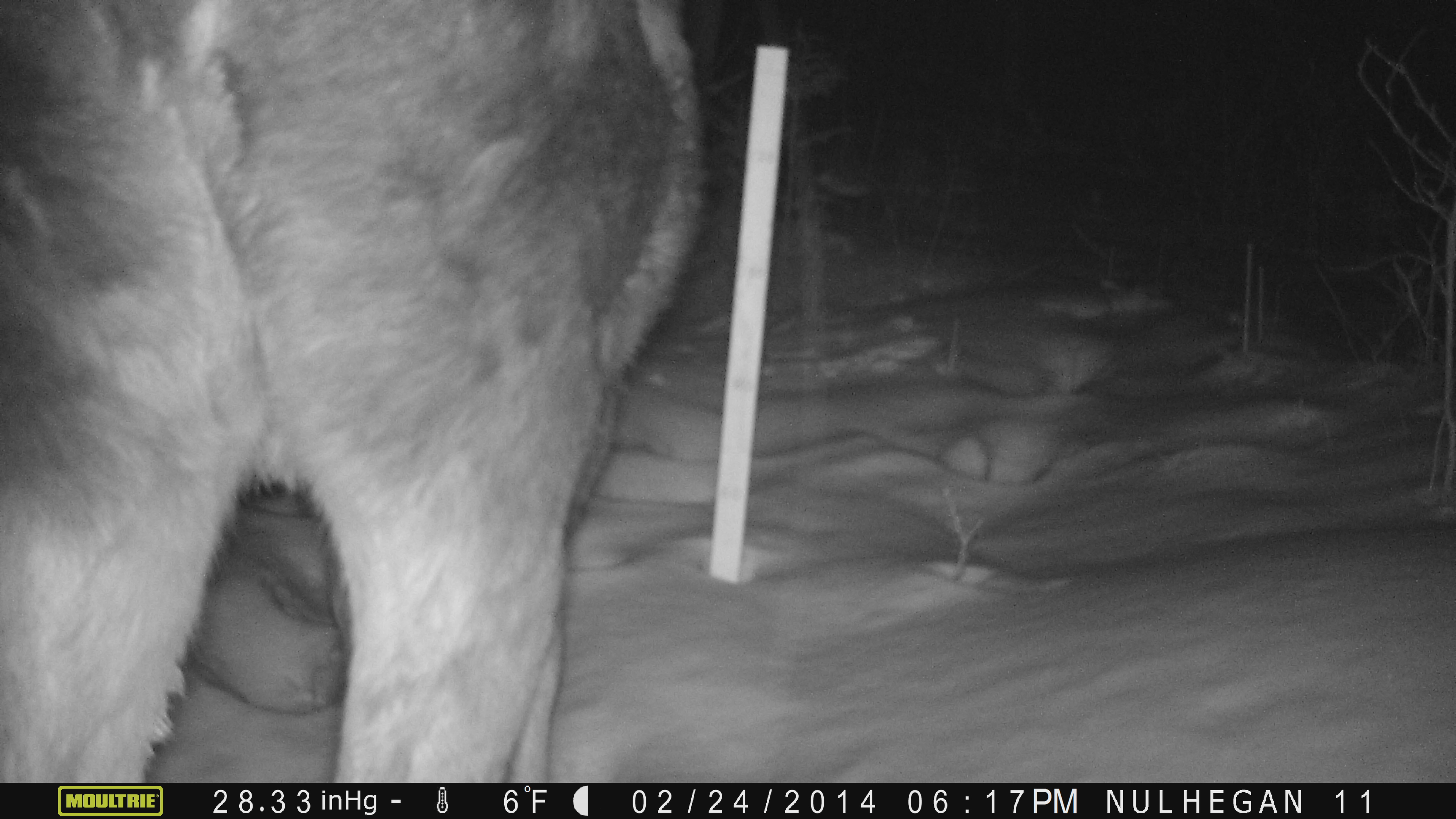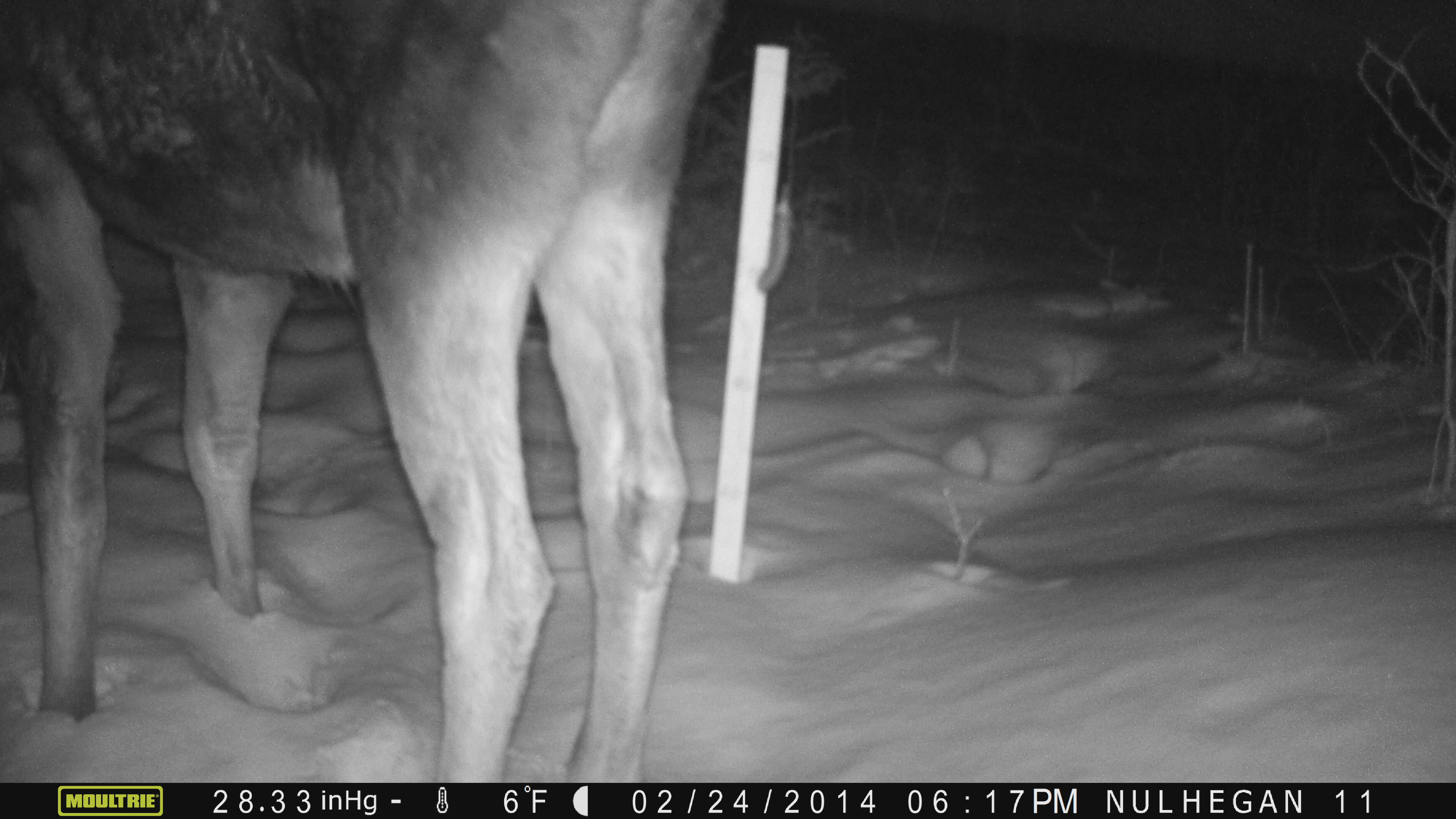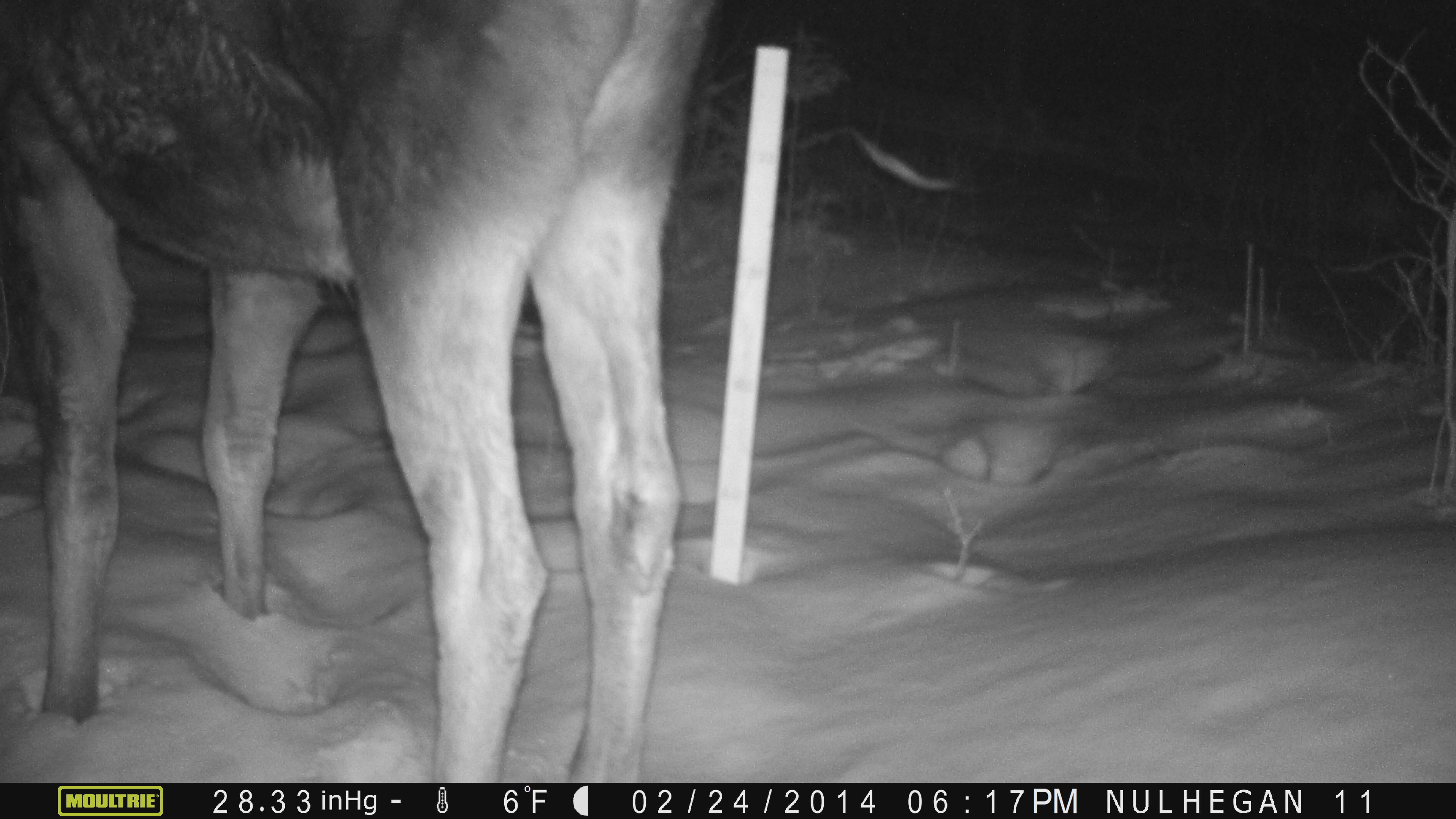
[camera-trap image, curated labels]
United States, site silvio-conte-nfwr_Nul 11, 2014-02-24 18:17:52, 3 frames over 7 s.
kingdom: Animalia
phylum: Chordata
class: Mammalia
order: Artiodactyla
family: Cervidae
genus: Alces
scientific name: Alces alces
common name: moose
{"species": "moose (Alces alces)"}